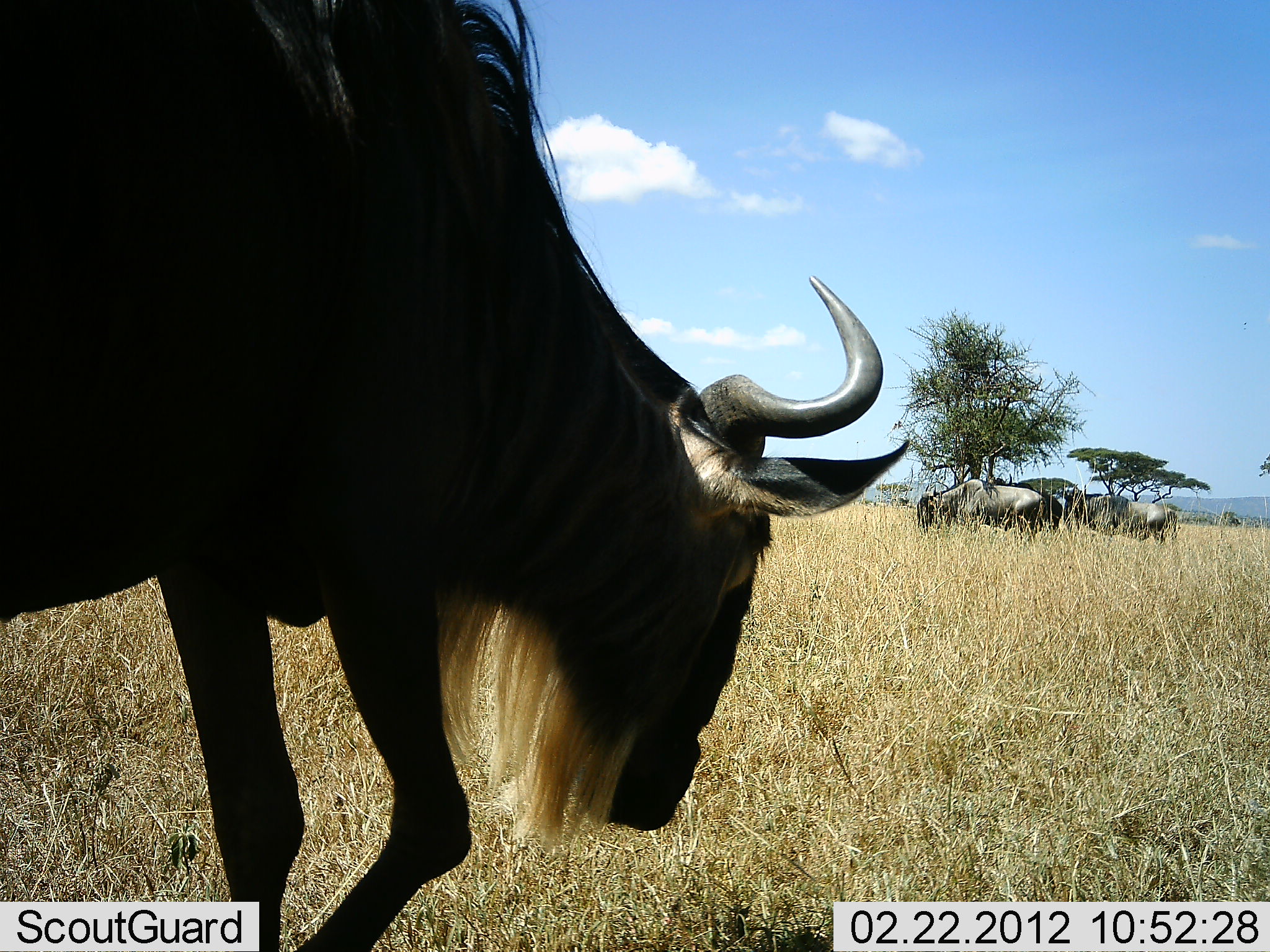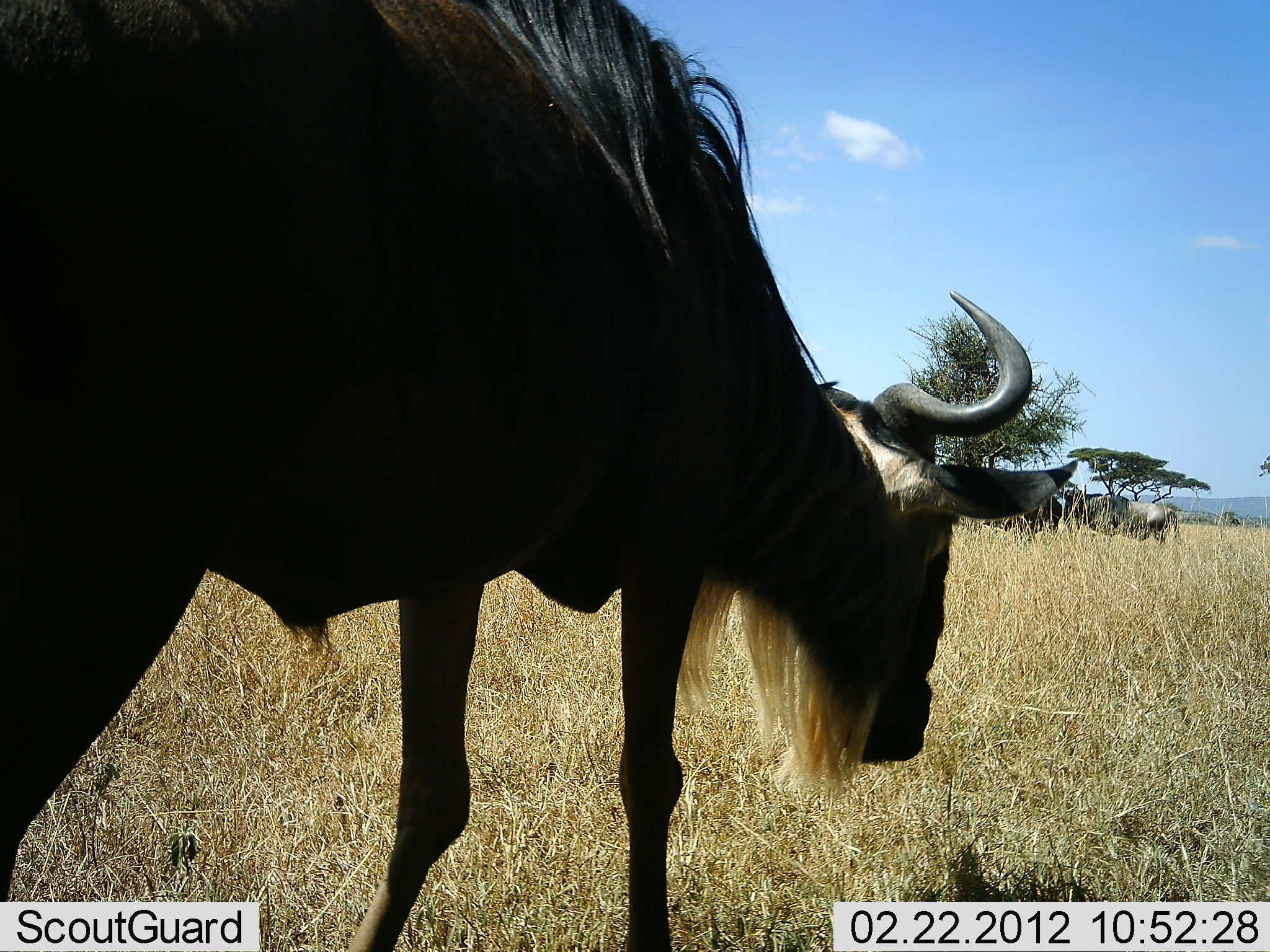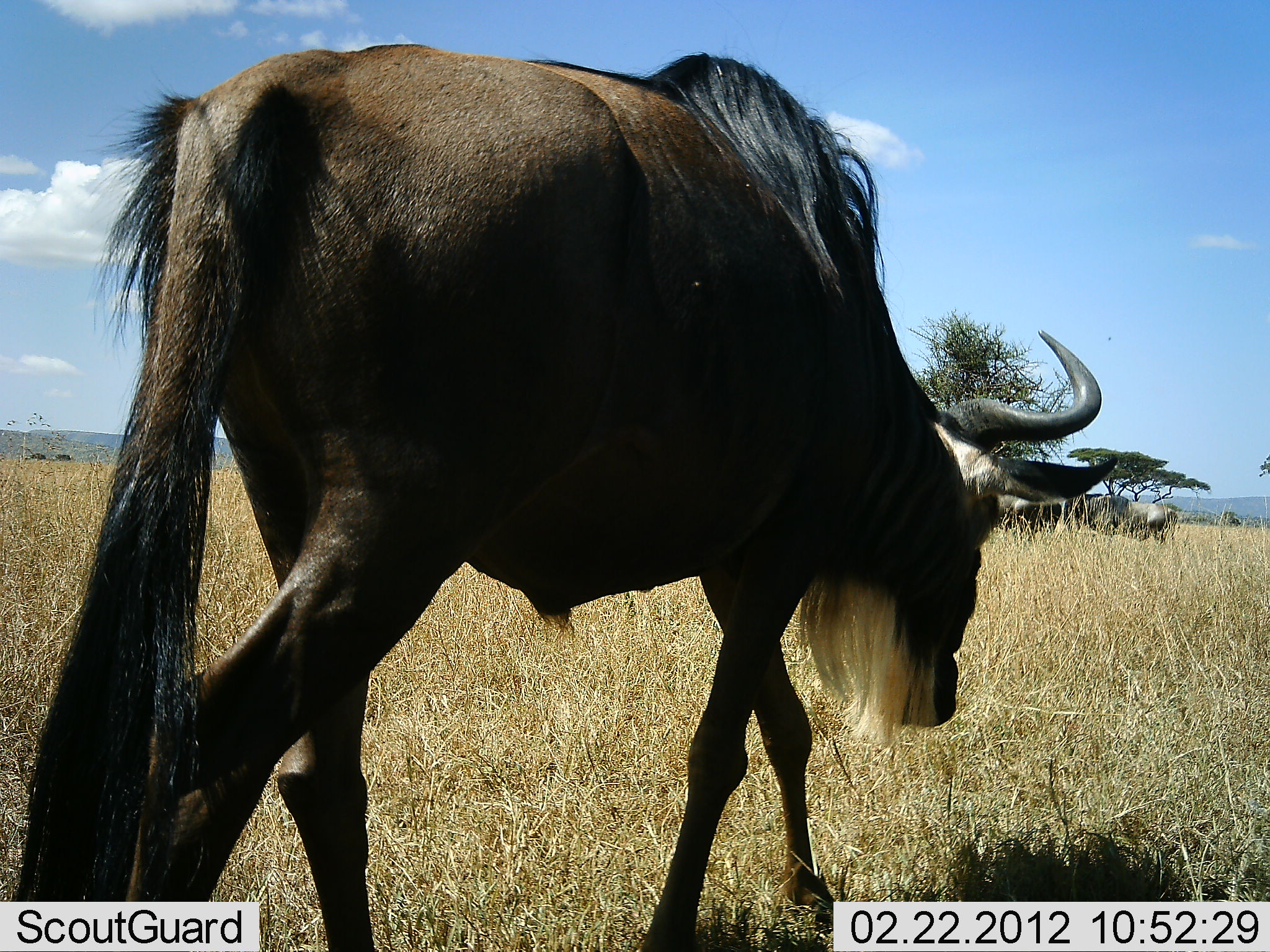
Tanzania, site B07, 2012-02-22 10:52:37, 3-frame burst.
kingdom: Animalia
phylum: Chordata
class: Mammalia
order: Artiodactyla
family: Bovidae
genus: Connochaetes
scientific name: Connochaetes taurinus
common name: blue wildebeest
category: wildebeest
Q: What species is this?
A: Wildebeest (blue wildebeest) (Connochaetes taurinus).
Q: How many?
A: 3.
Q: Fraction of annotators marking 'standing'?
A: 73%.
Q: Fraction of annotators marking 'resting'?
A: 0%.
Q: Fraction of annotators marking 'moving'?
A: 73%.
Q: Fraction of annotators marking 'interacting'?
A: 0%.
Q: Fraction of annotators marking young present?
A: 0%.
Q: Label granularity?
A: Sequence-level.